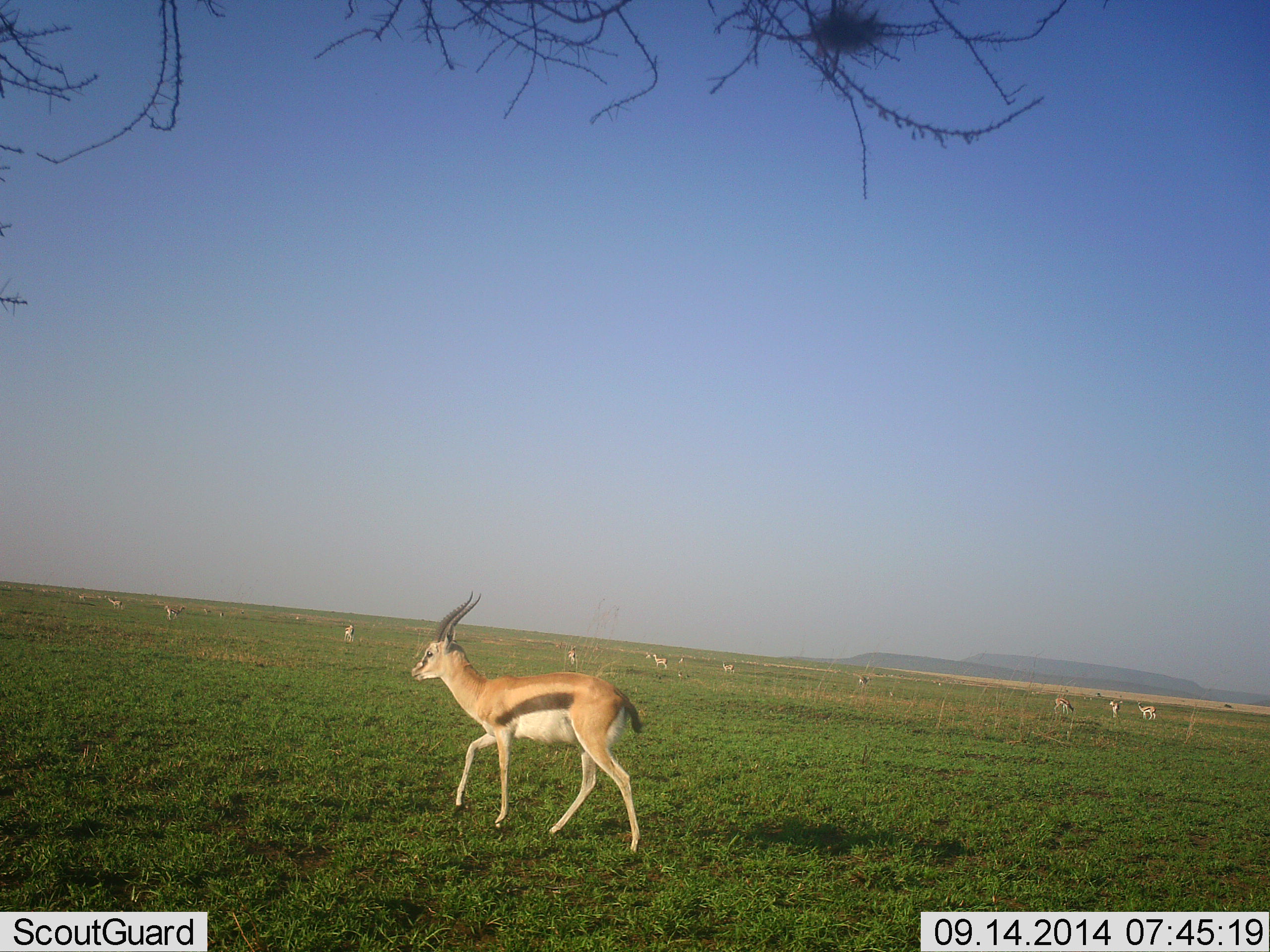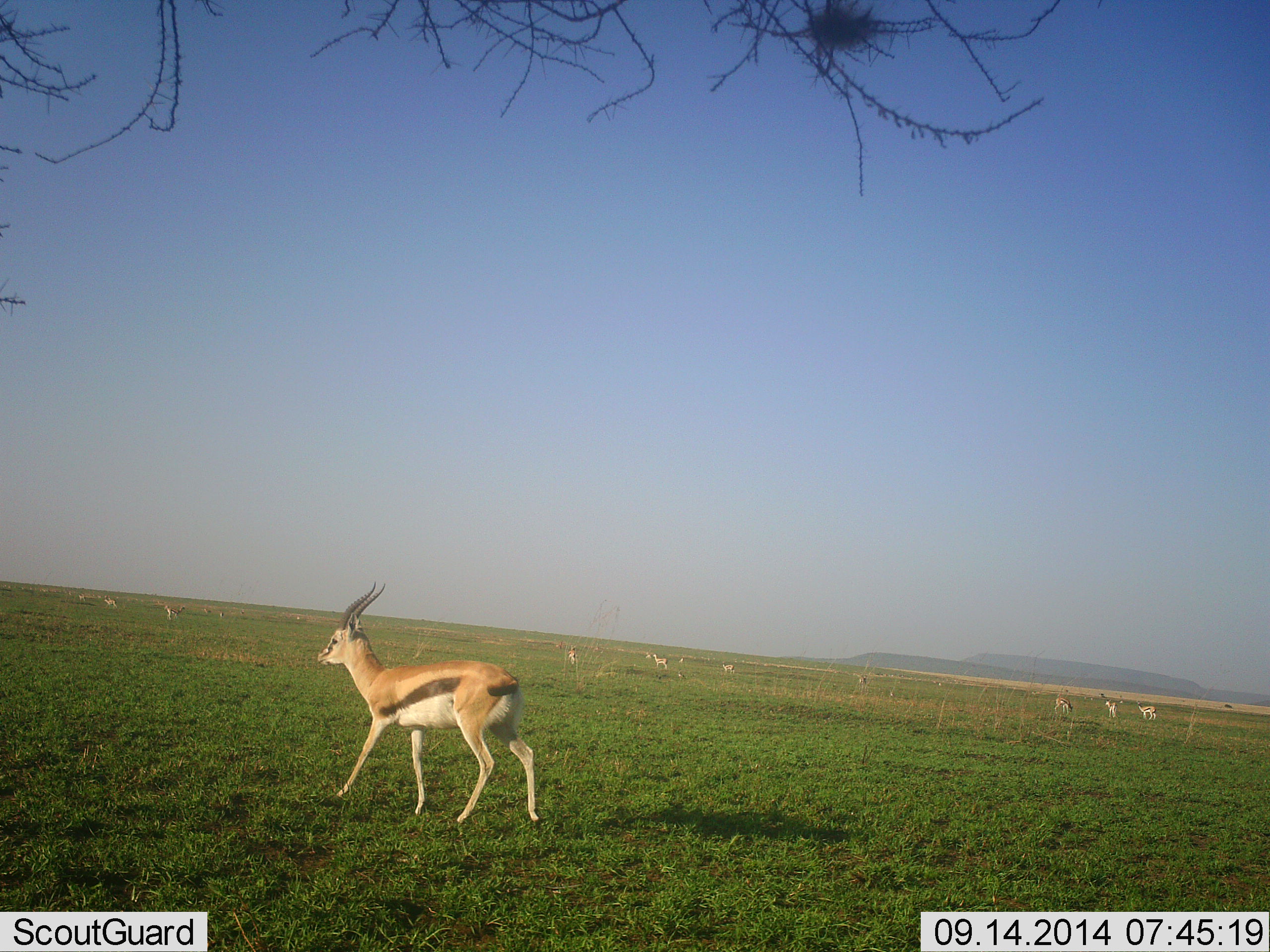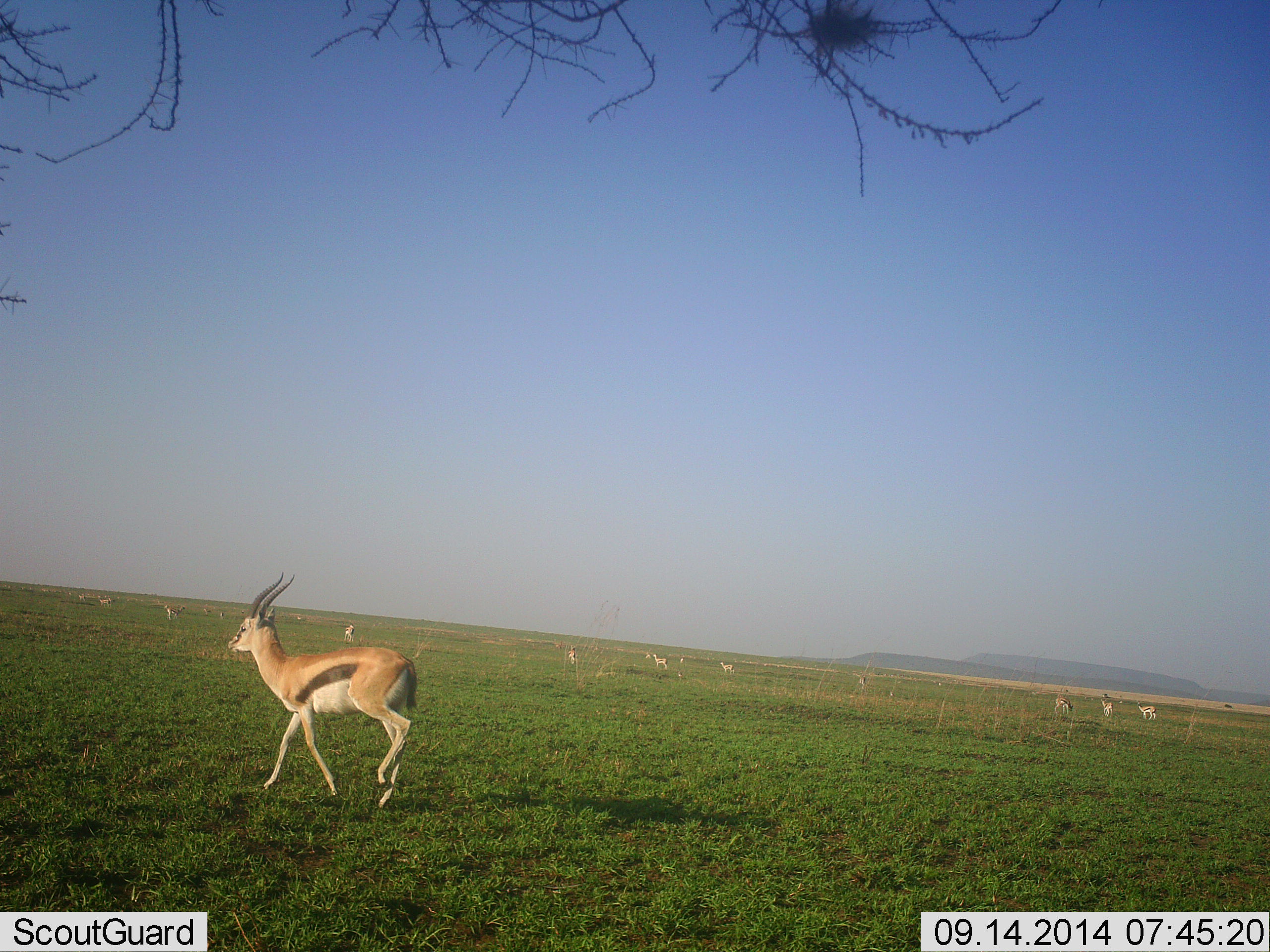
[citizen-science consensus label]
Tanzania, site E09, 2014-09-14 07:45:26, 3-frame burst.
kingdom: Animalia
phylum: Chordata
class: Mammalia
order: Artiodactyla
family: Bovidae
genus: Eudorcas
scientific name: Eudorcas thomsonii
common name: thomson's gazelle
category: gazellethomsons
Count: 11-50.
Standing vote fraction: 60%.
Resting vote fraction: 0%.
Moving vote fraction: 100%.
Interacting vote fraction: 0%.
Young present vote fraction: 0%.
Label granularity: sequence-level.